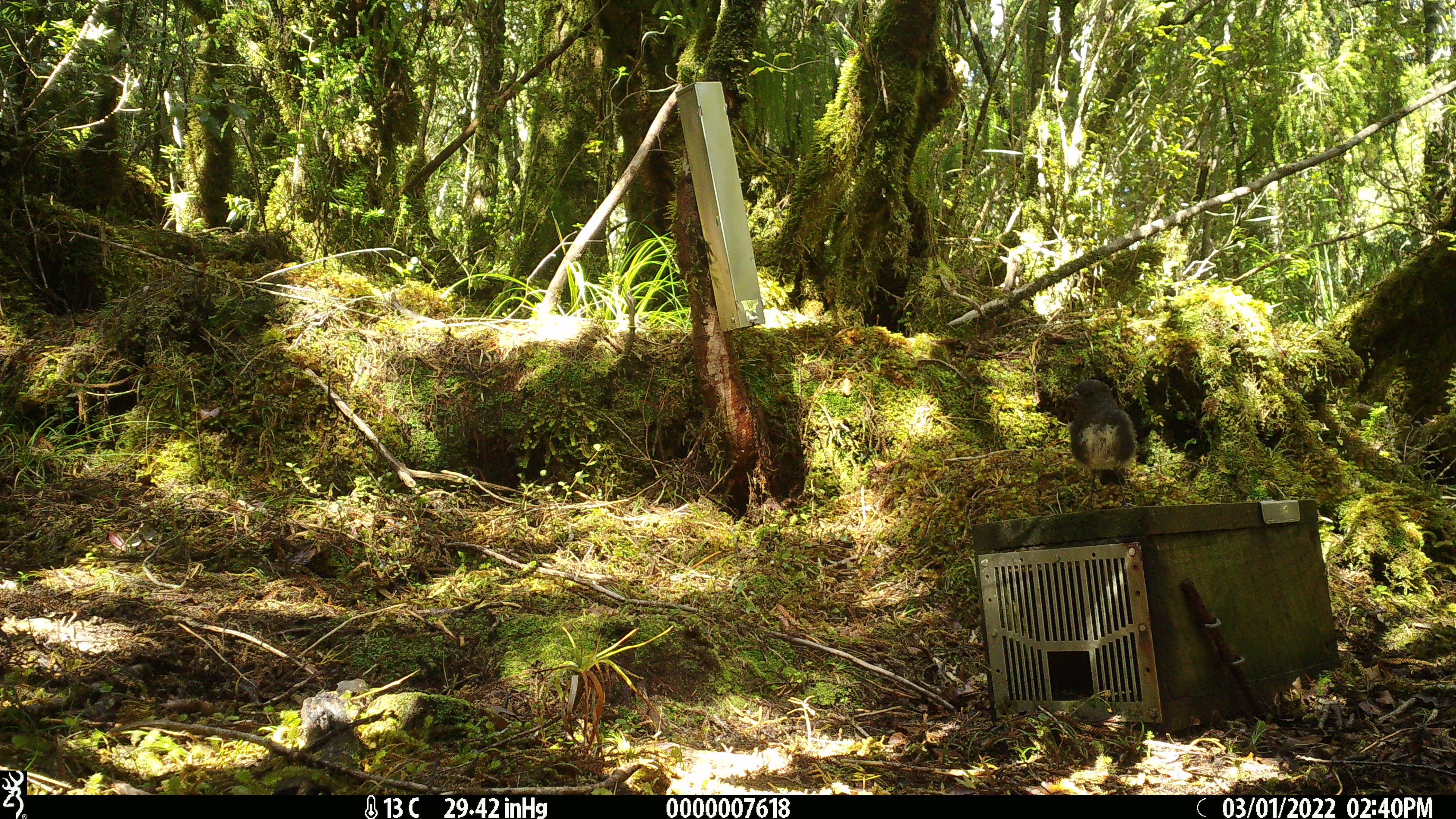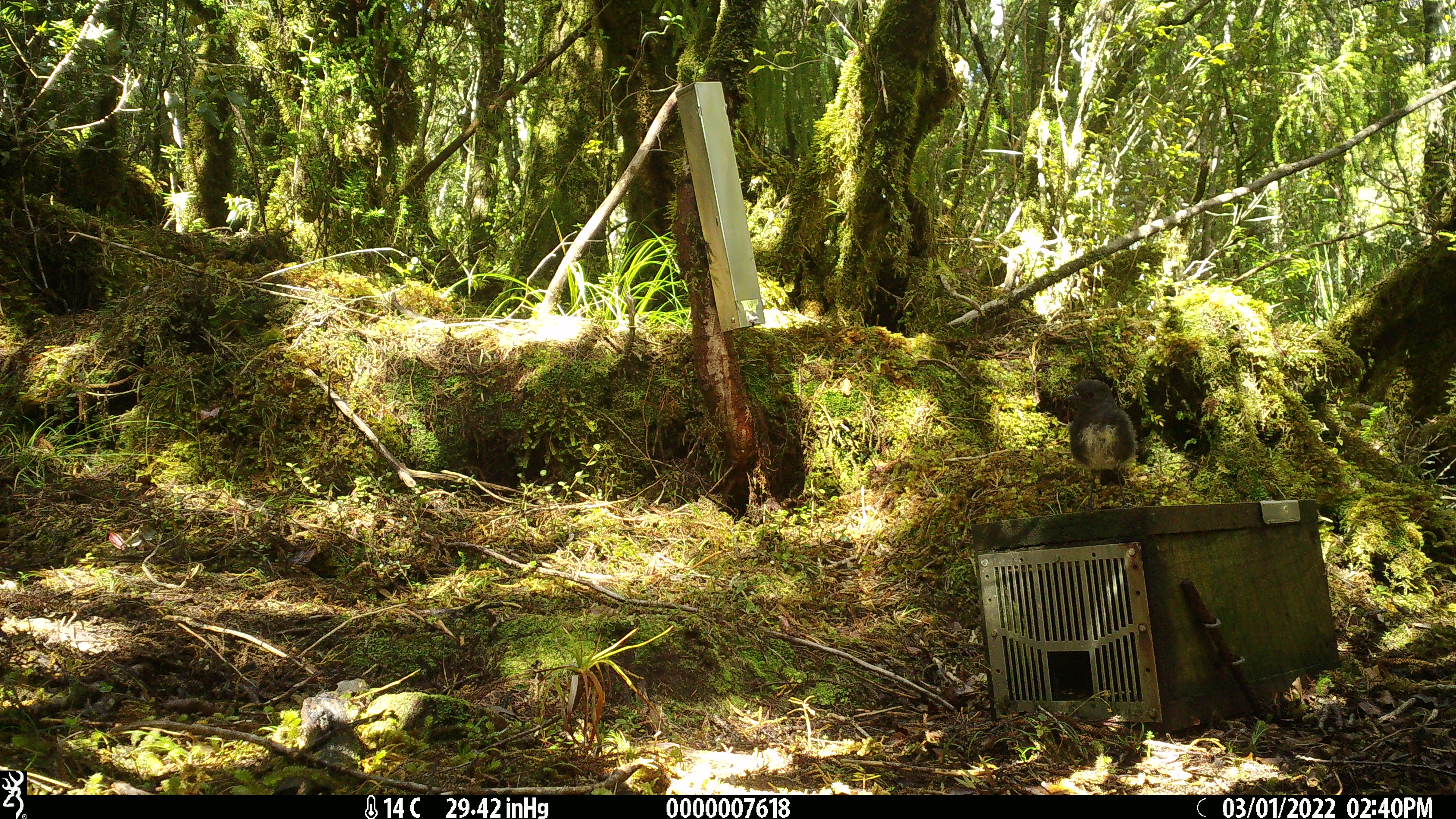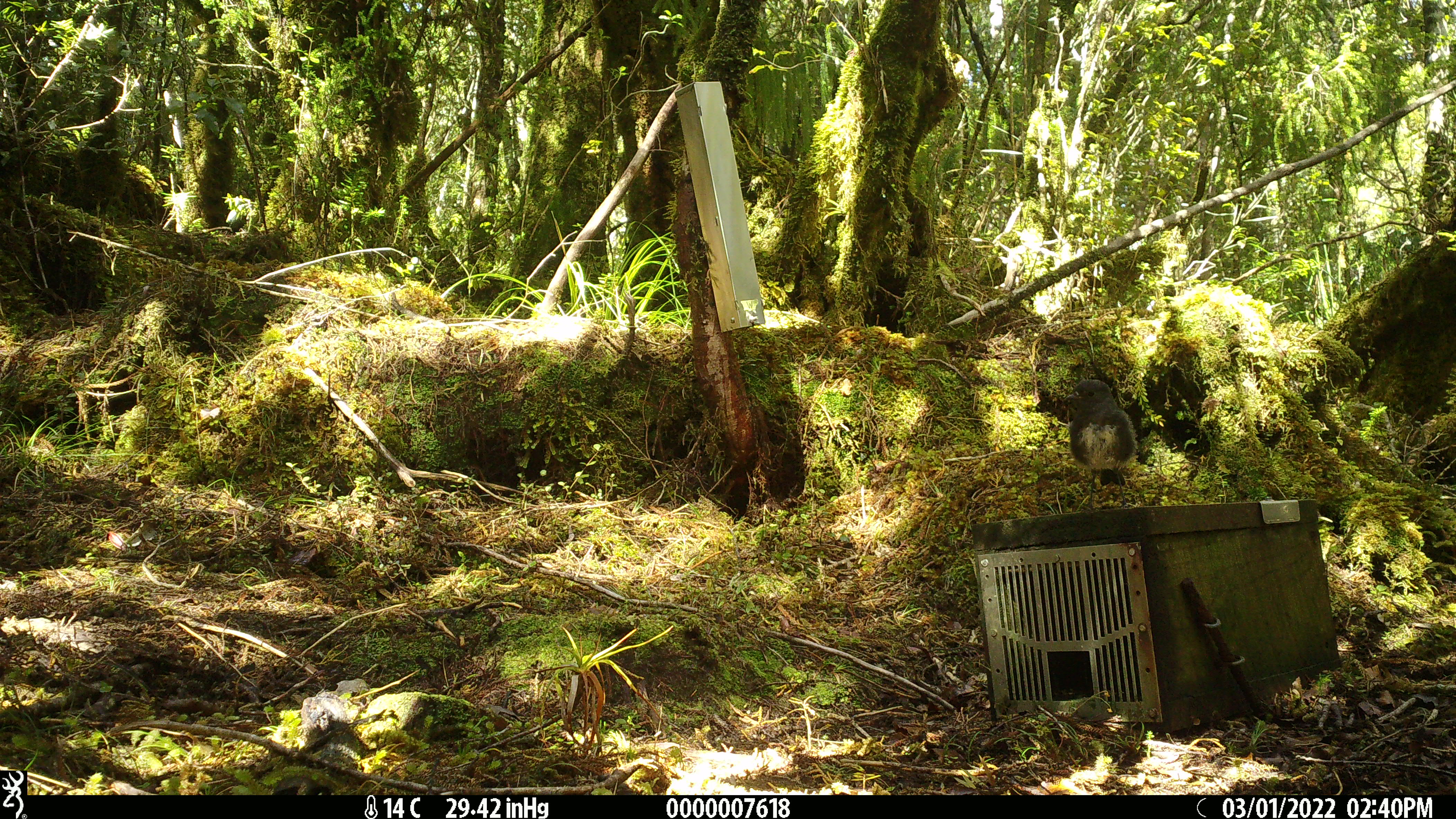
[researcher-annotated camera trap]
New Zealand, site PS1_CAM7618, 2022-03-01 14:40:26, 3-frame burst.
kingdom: Animalia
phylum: Chordata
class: Aves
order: Passeriformes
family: Petroicidae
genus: Petroica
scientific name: Petroica australis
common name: new zealand robin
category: robin